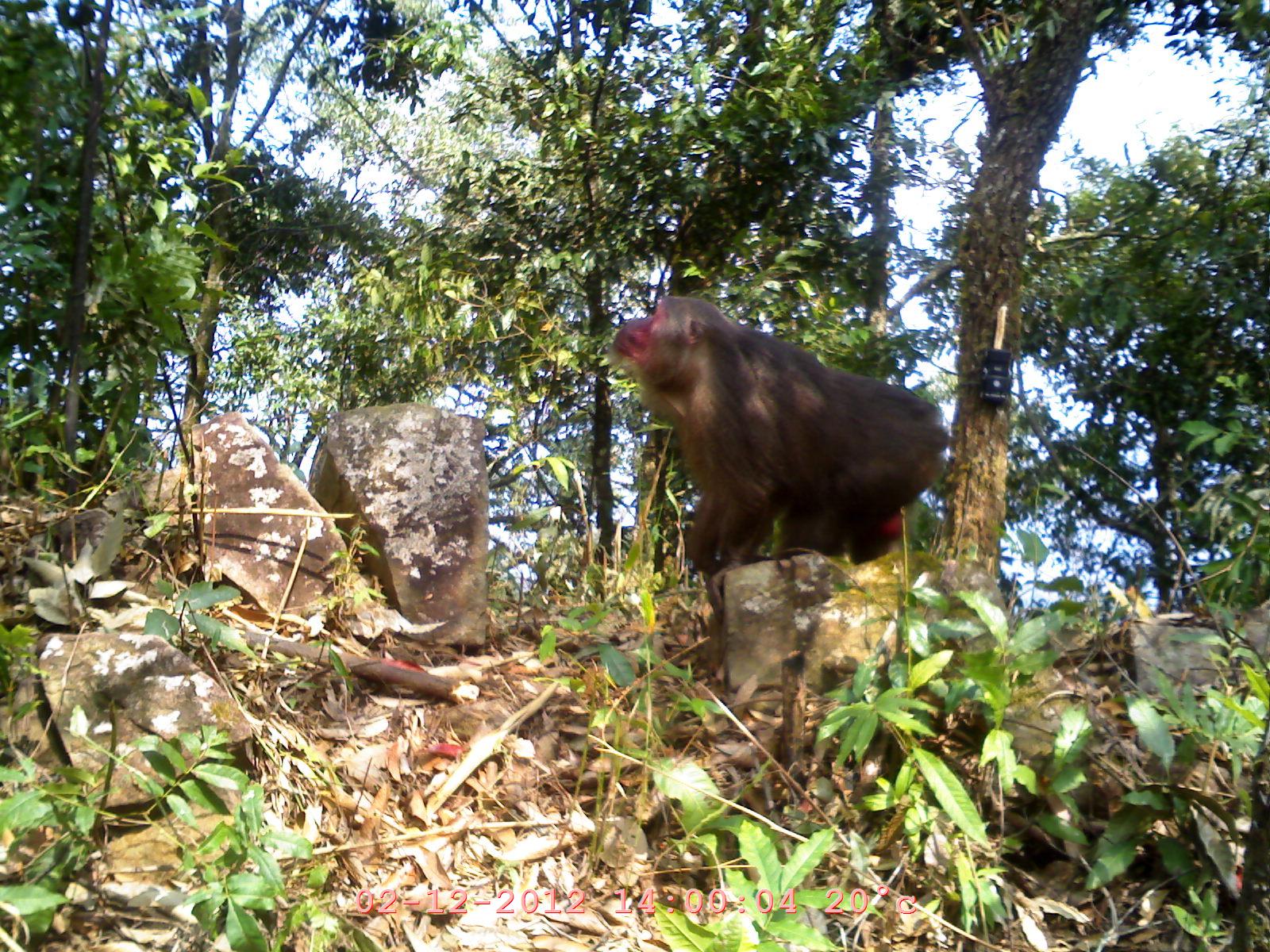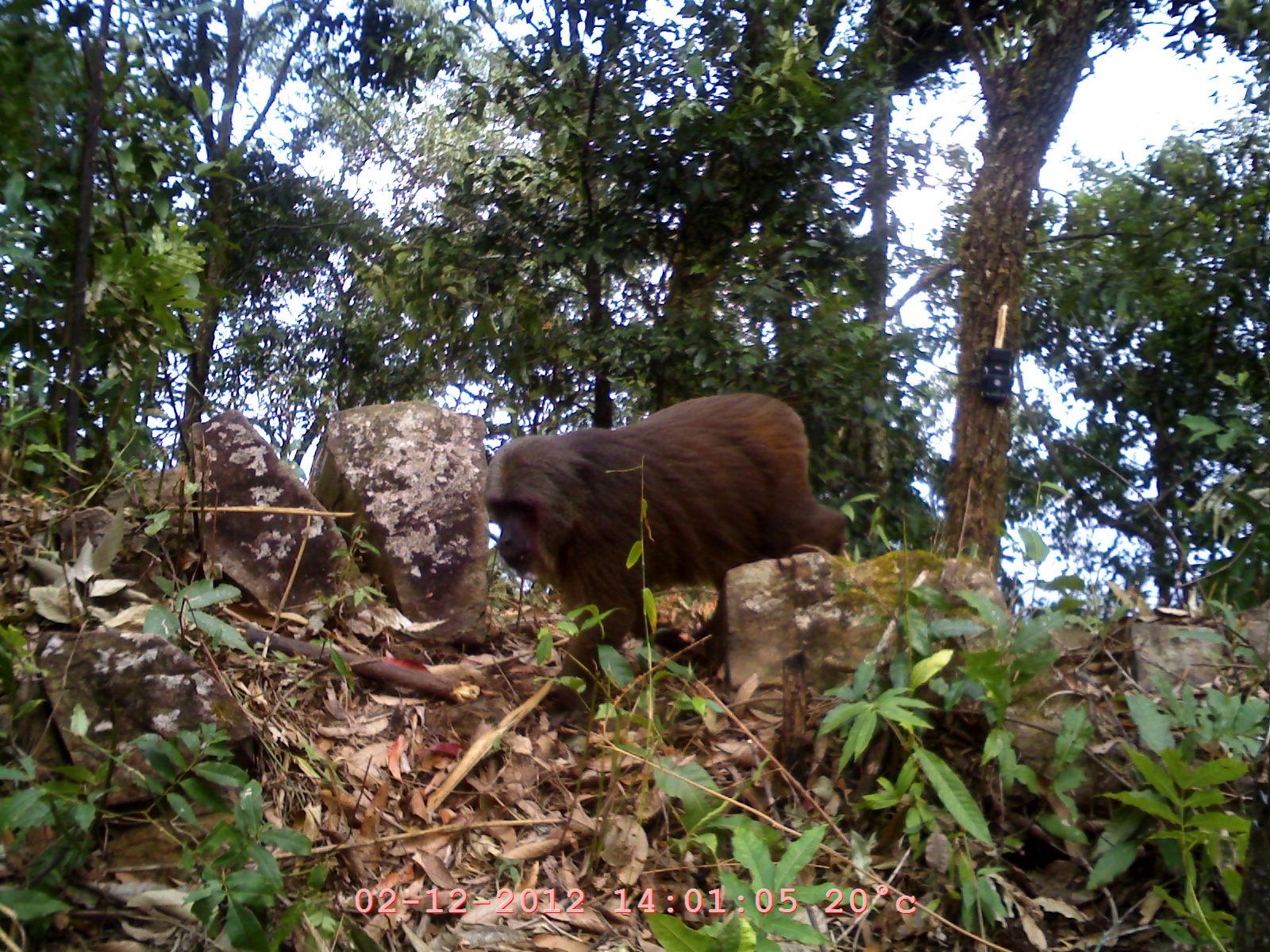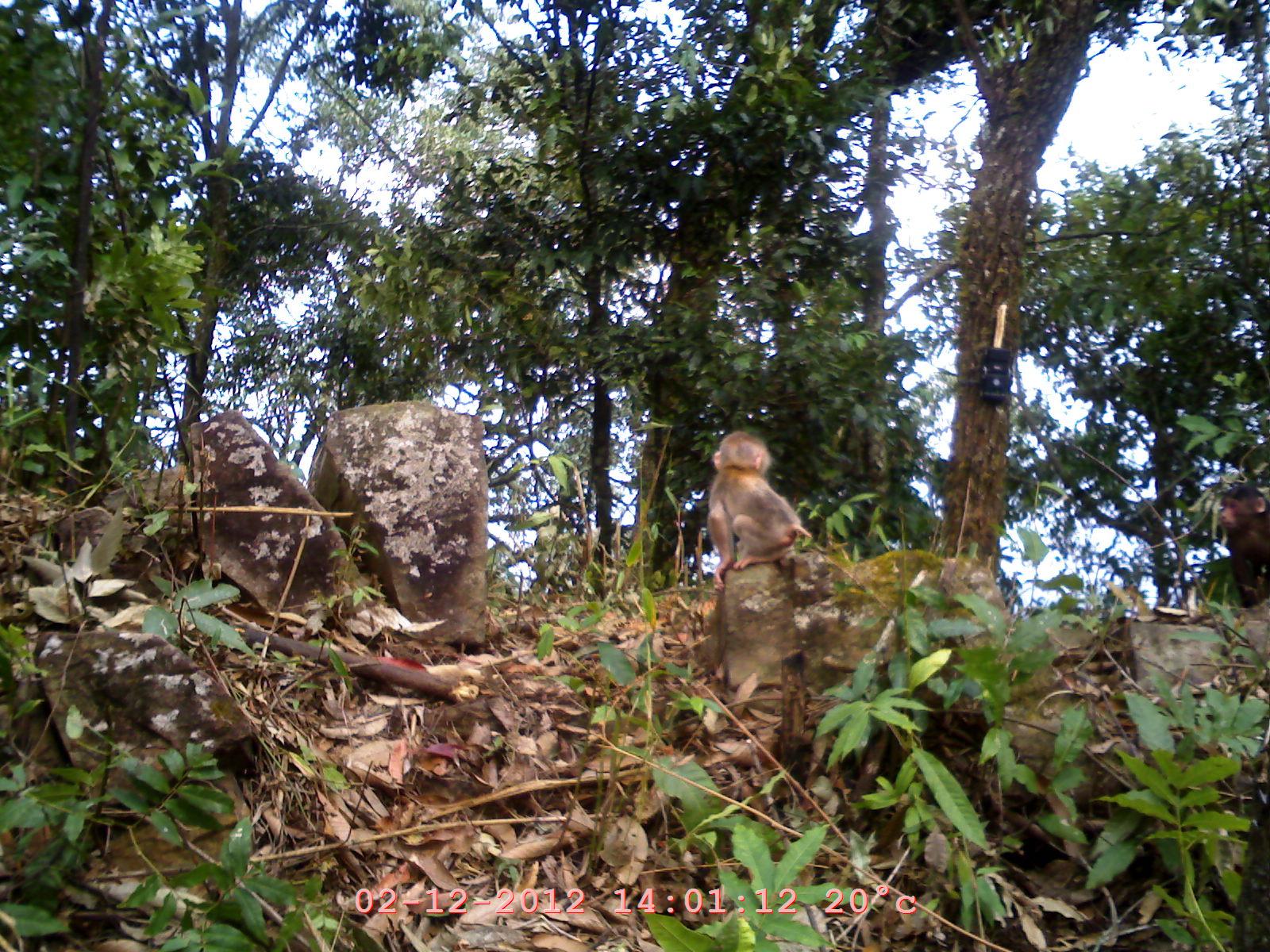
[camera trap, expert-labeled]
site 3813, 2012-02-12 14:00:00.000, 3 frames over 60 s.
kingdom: Animalia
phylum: Chordata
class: Mammalia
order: Primates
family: Cercopithecidae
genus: Macaca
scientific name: Macaca arctoides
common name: stump-tailed macaque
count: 1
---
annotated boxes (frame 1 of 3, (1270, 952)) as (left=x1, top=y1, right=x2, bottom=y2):
macaca arctoides: (left=607, top=294, right=948, bottom=571)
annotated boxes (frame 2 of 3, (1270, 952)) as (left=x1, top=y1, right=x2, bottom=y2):
macaca arctoides: (left=487, top=387, right=853, bottom=717)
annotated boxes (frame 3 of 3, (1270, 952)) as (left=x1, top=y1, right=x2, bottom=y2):
macaca arctoides: (left=706, top=430, right=811, bottom=592); (left=1219, top=482, right=1270, bottom=607)